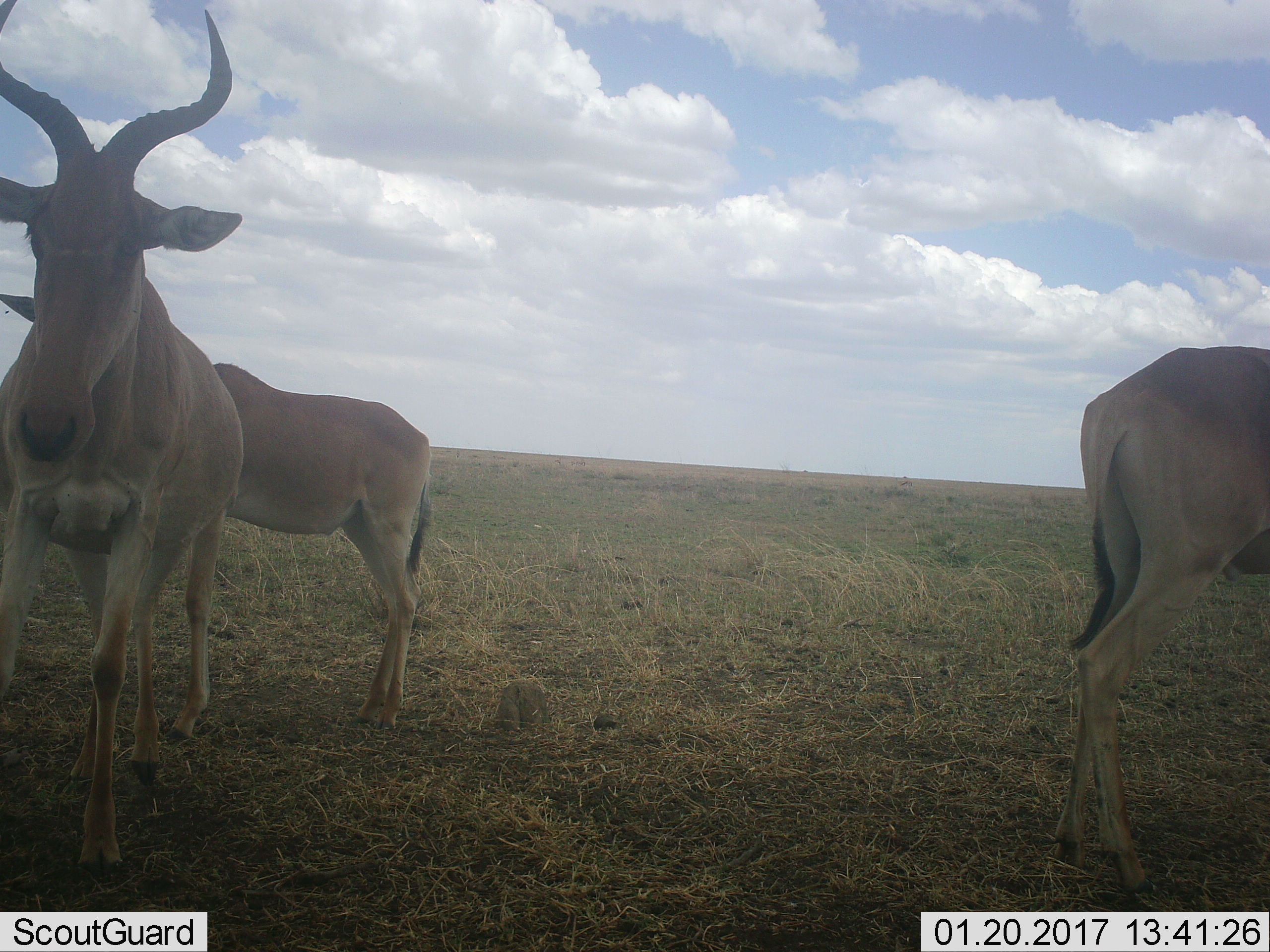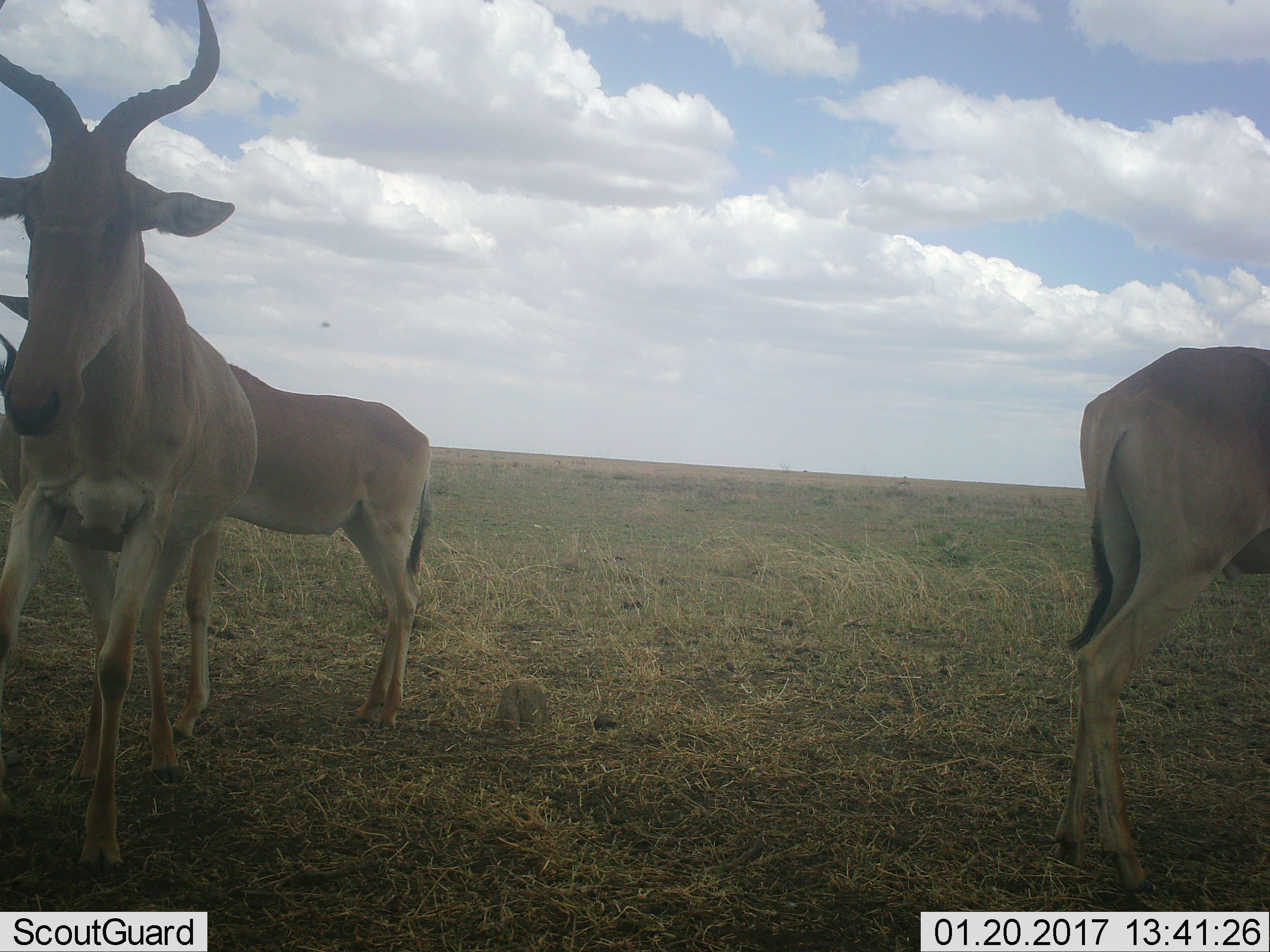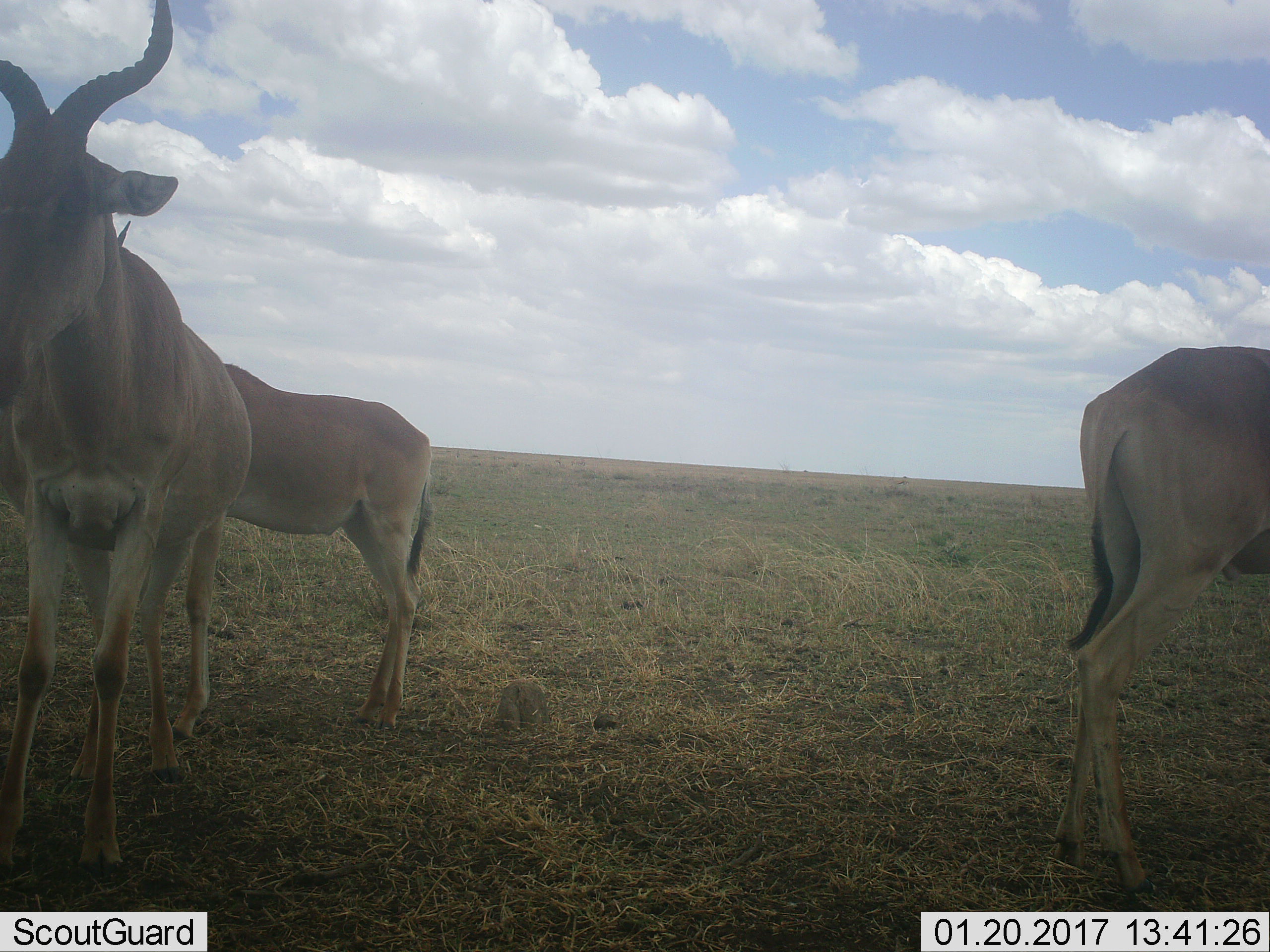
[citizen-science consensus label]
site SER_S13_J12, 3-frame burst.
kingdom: Animalia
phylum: Chordata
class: Mammalia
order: Artiodactyla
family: Bovidae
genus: Alcelaphus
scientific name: Alcelaphus buselaphus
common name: hartebeest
Hartebeest (Alcelaphus buselaphus), count 3. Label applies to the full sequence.